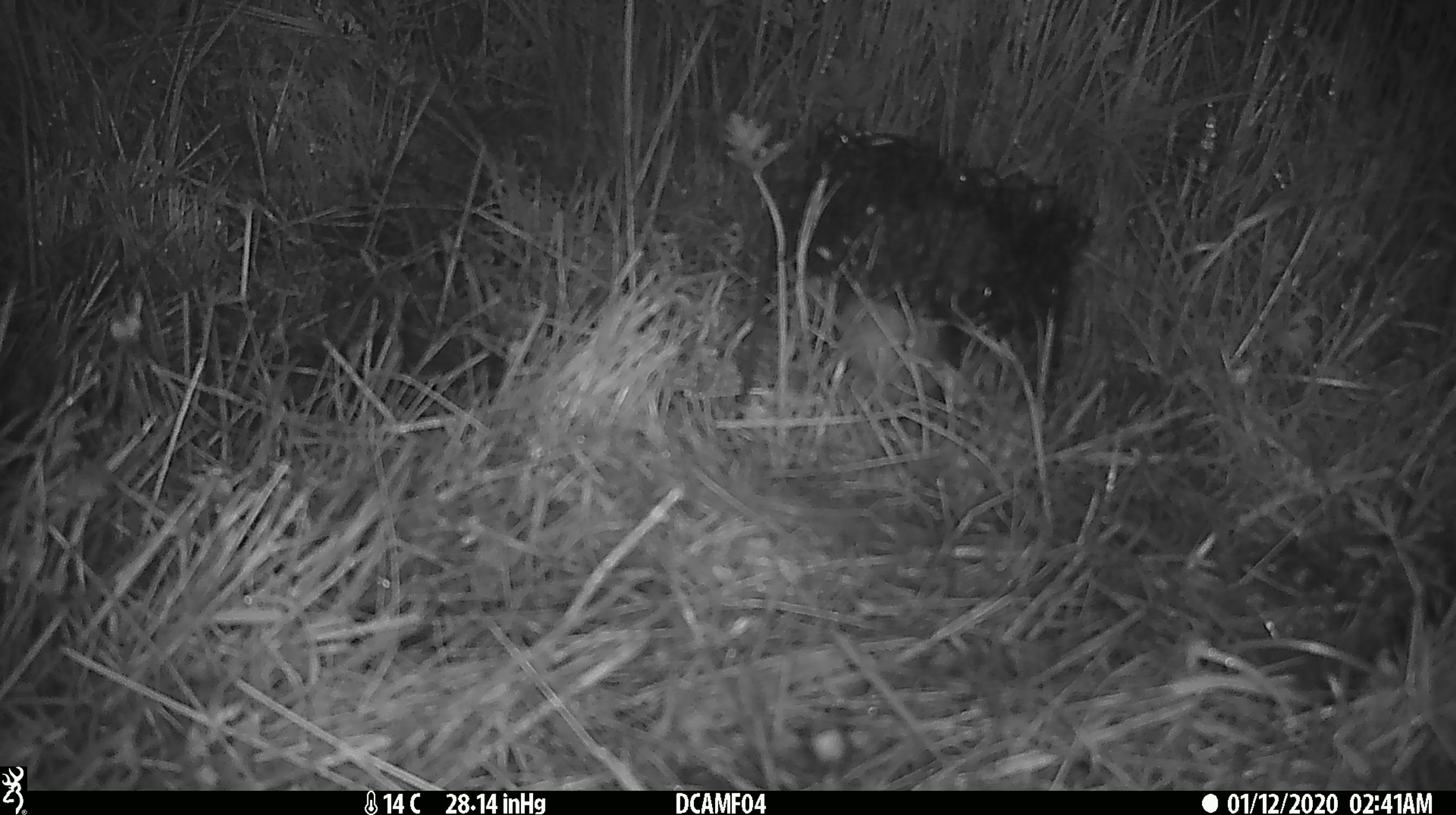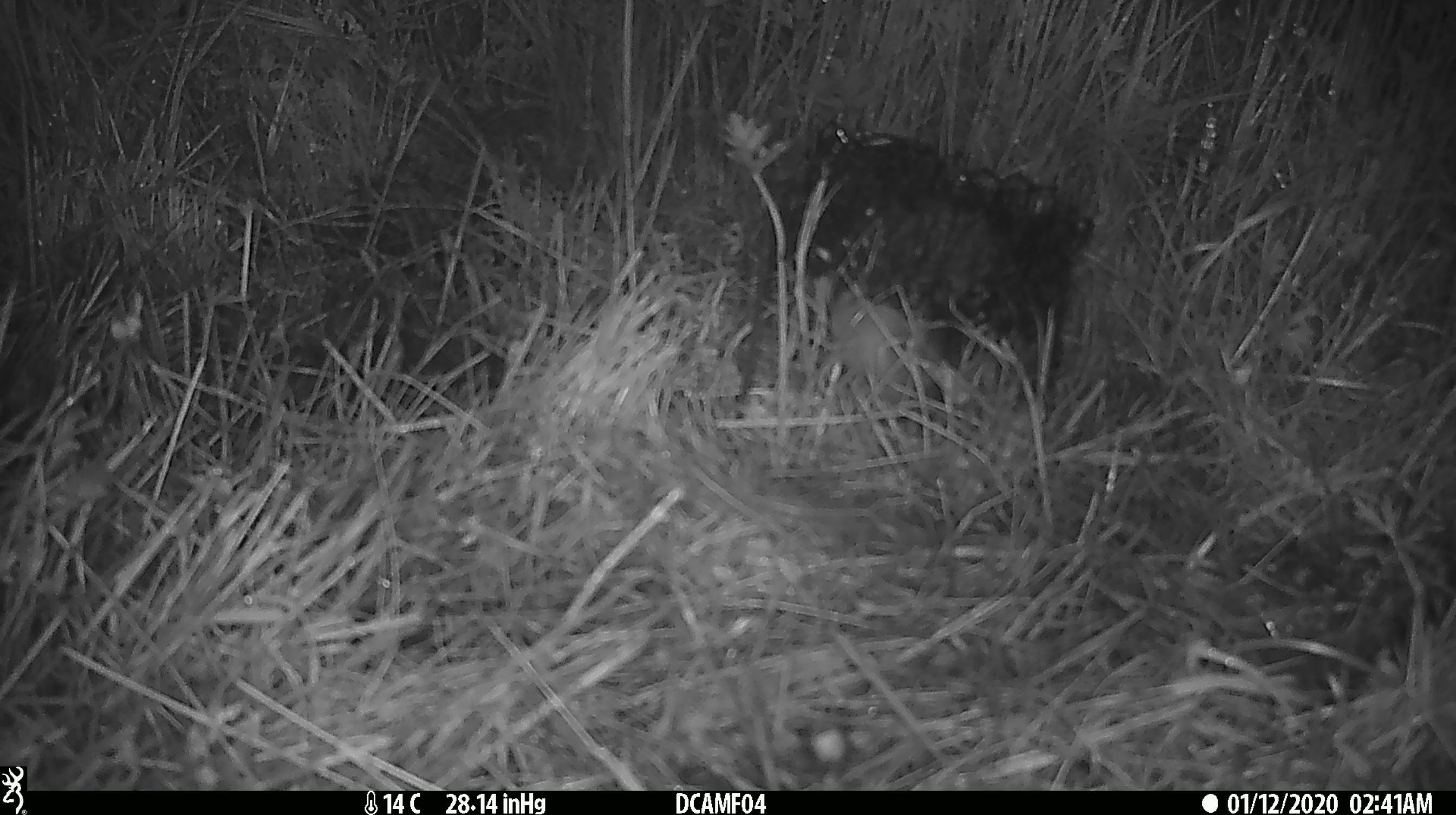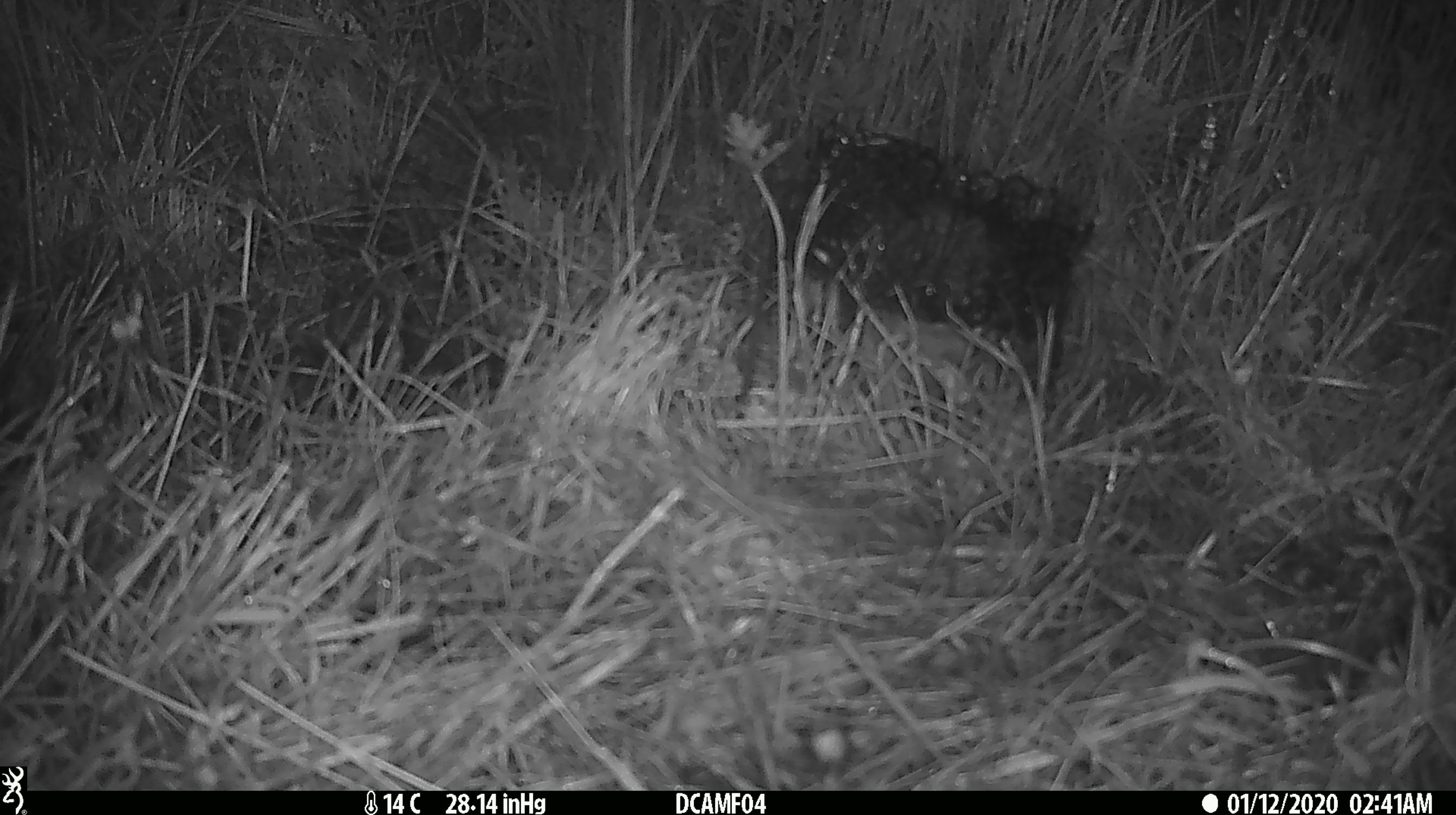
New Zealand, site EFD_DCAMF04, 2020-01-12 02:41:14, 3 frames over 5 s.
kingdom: Animalia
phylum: Chordata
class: Mammalia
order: Rodentia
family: Muridae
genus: Rattus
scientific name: Rattus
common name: rat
Rat (Rattus).